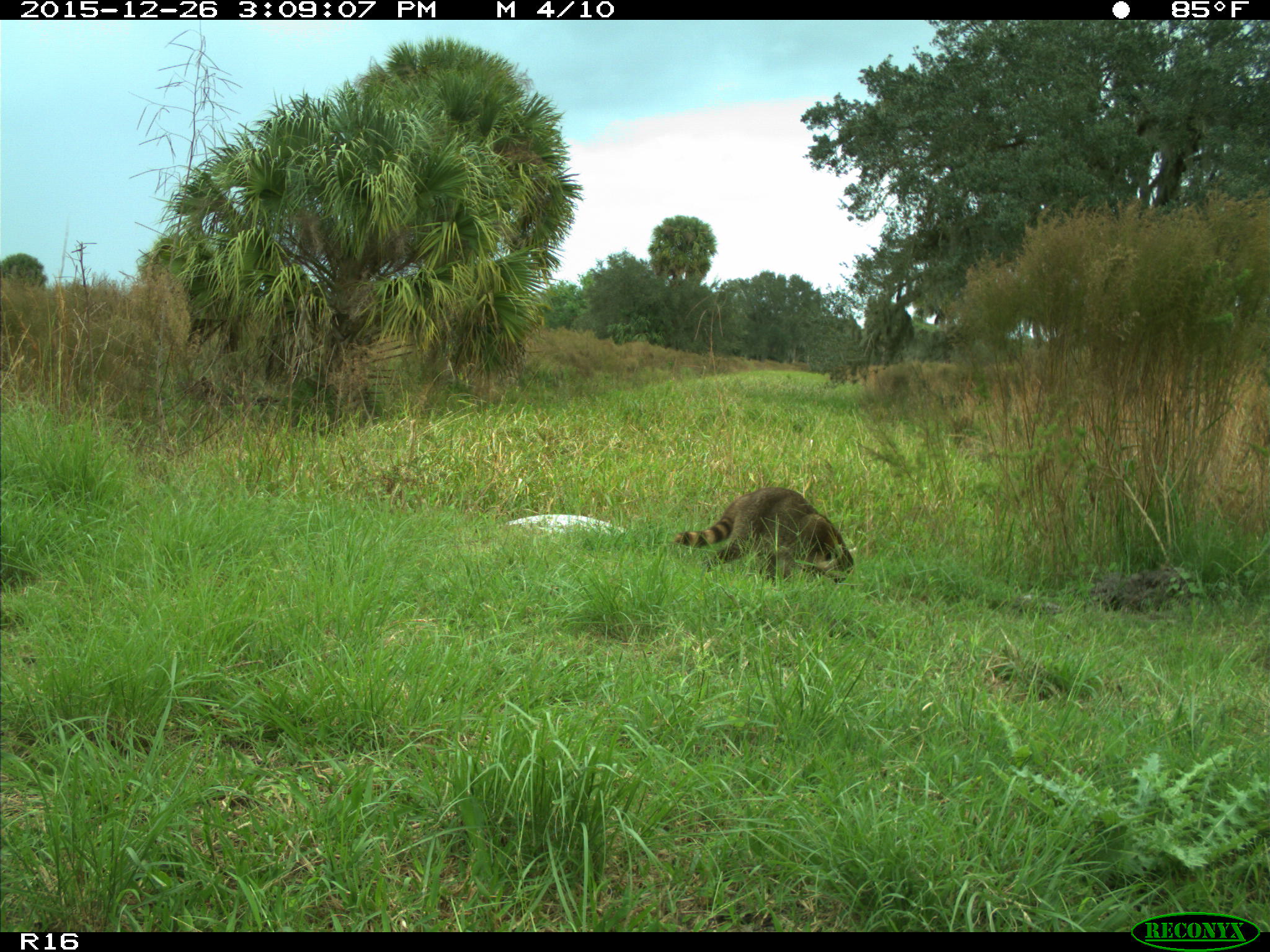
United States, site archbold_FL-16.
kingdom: Animalia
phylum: Chordata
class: Mammalia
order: Carnivora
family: Procyonidae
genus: Procyon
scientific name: Procyon lotor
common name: common raccoon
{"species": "Procyon lotor (common raccoon)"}